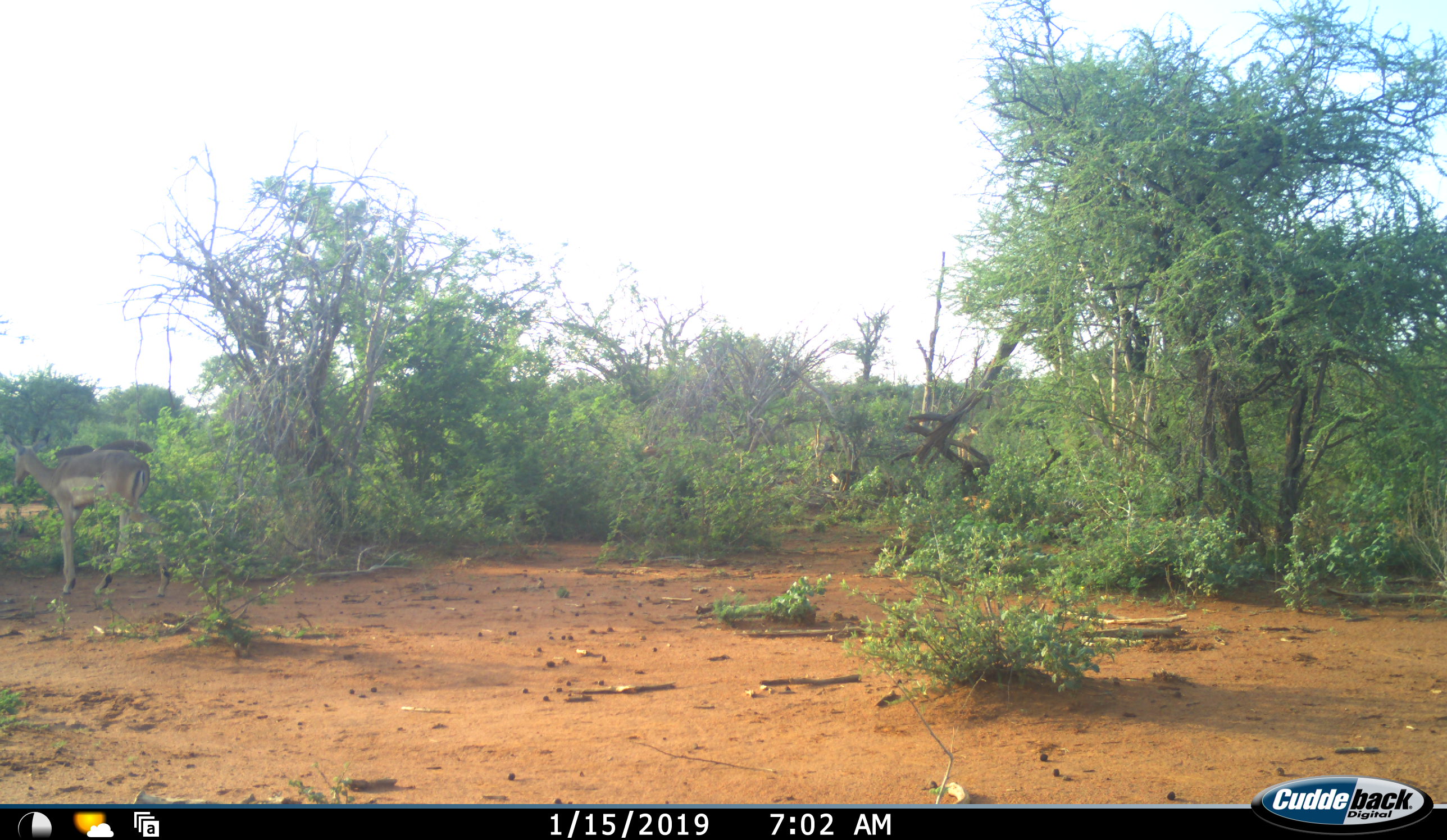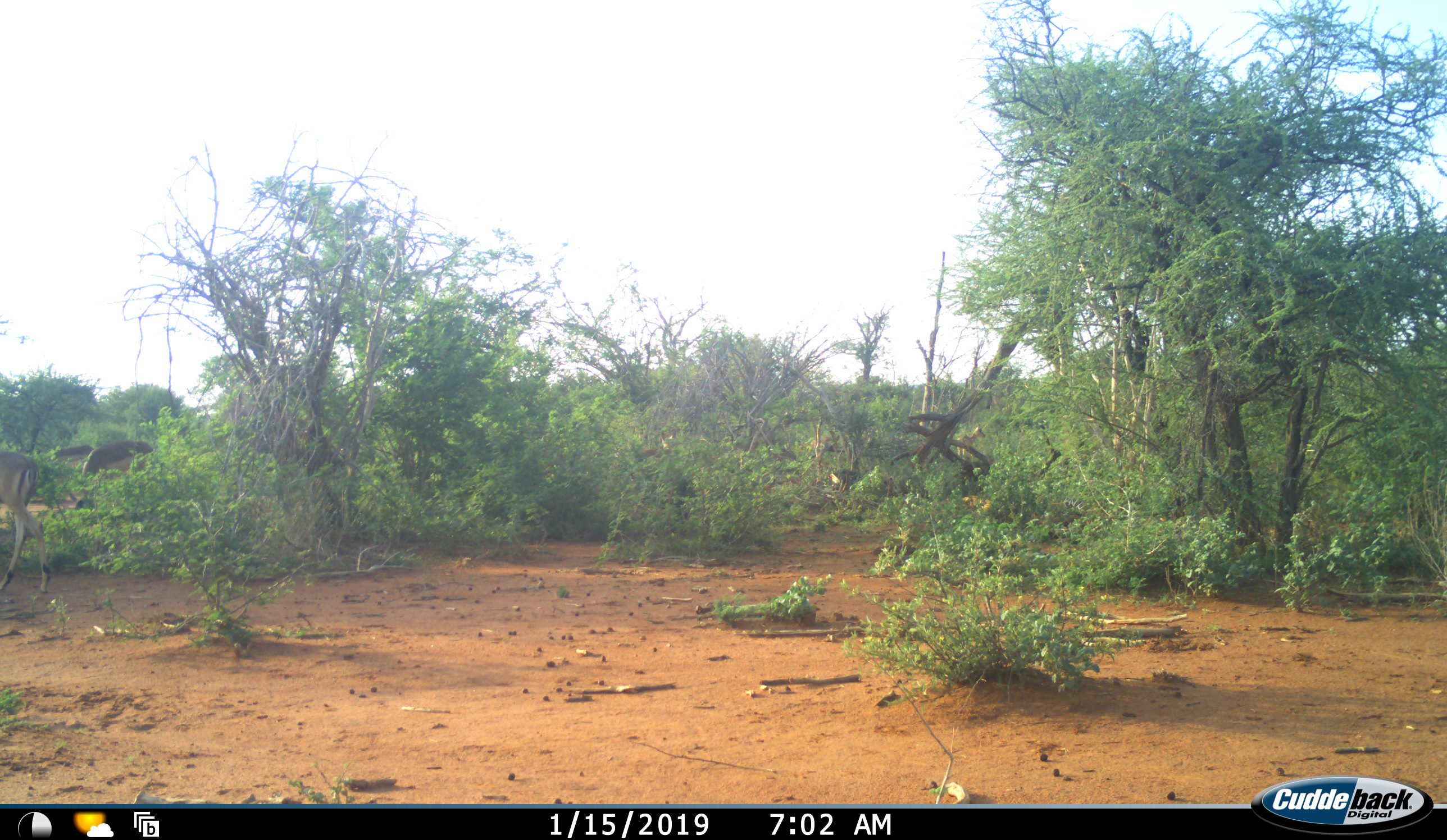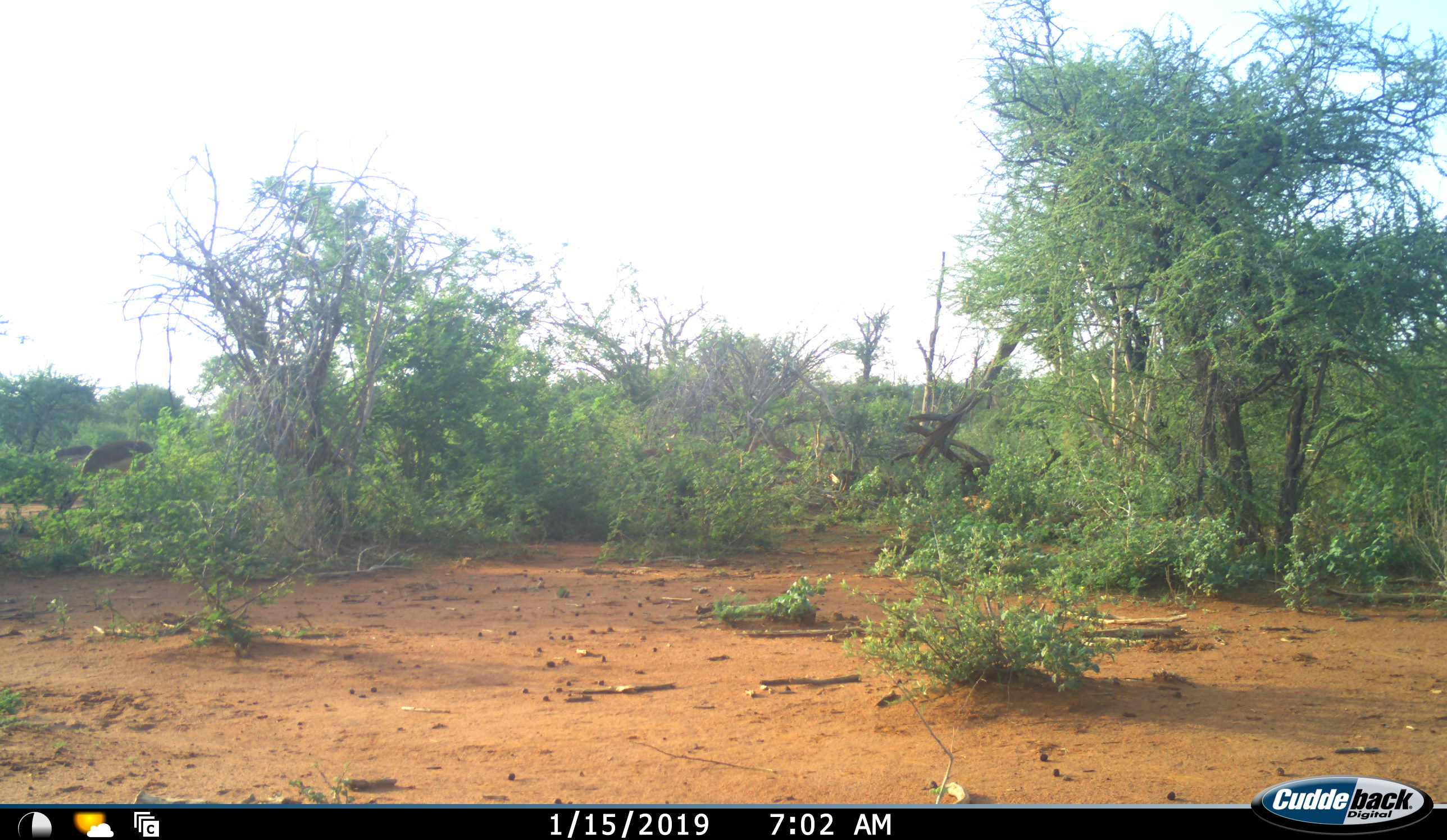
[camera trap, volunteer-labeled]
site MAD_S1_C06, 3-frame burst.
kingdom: Animalia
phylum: Chordata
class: Mammalia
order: Artiodactyla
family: Bovidae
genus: Aepyceros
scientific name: Aepyceros melampus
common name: impala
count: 5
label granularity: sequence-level